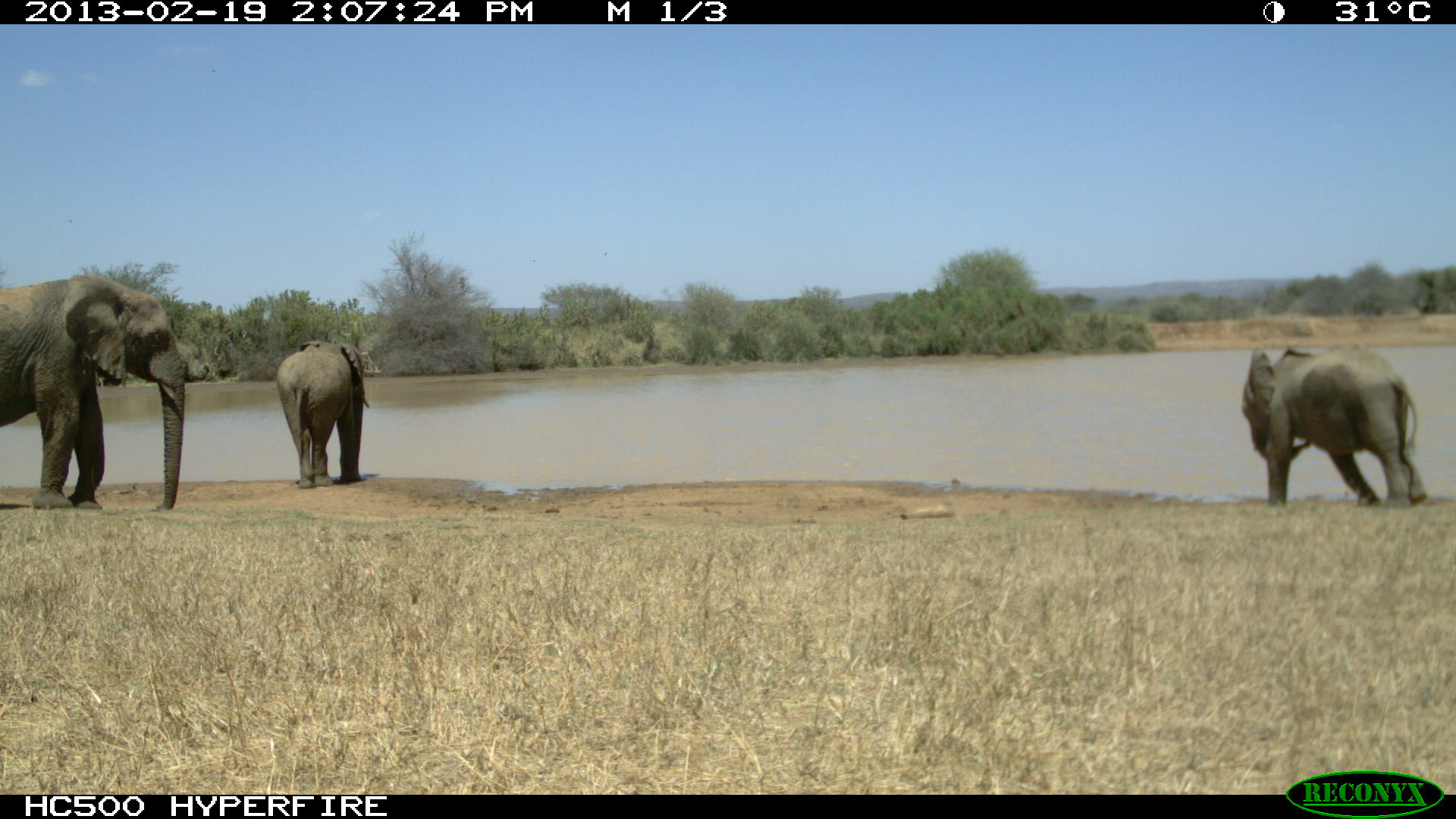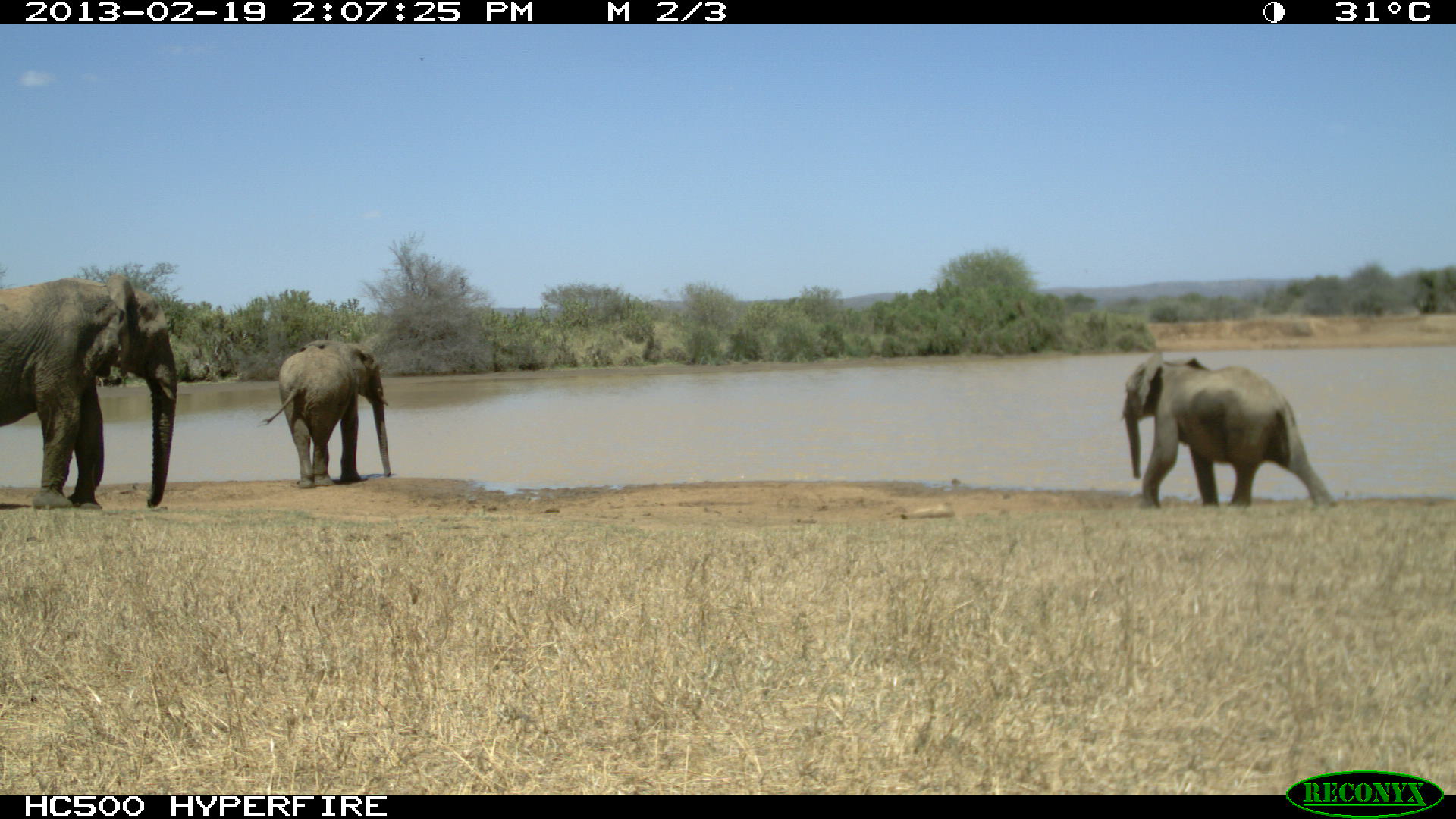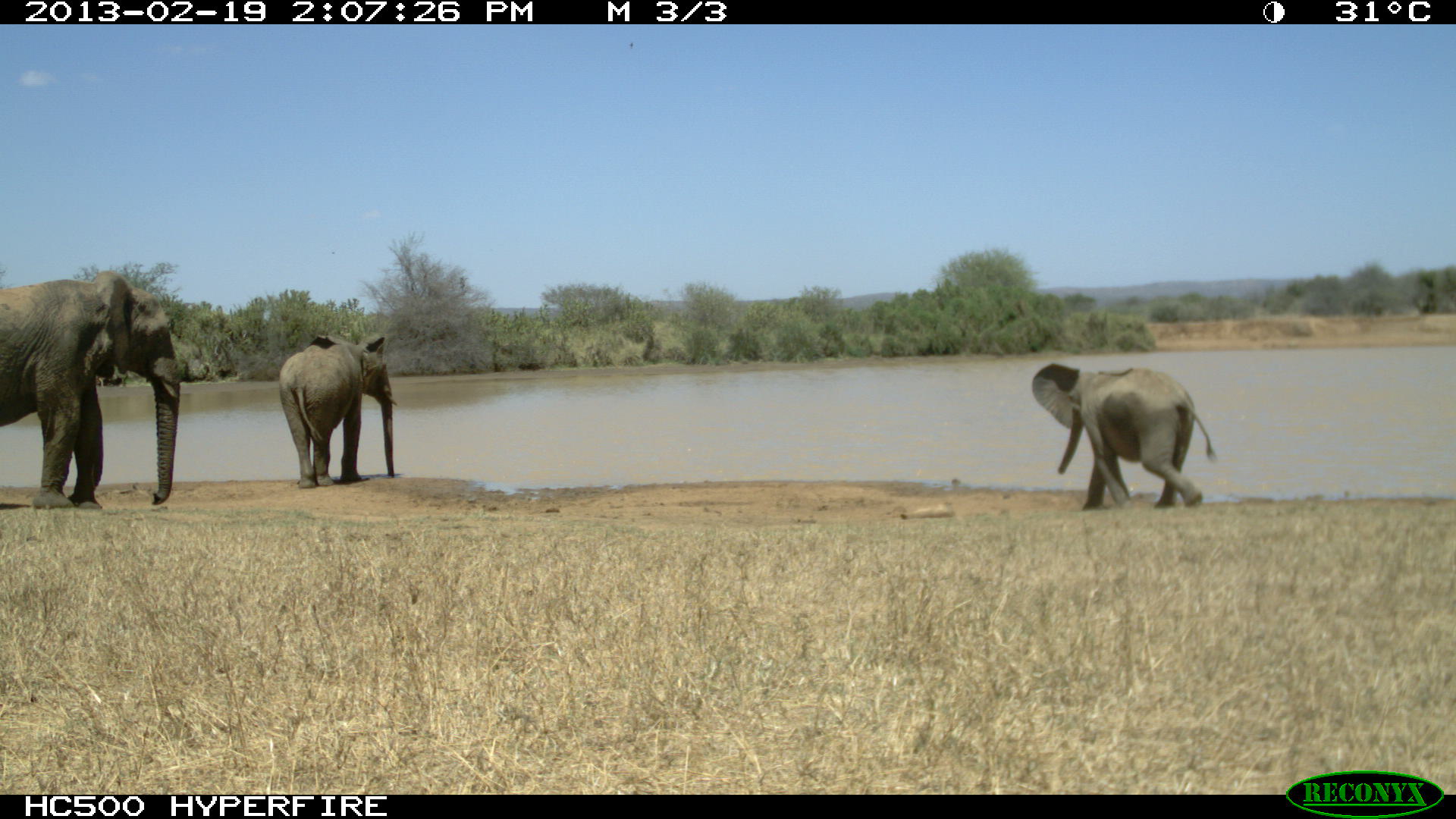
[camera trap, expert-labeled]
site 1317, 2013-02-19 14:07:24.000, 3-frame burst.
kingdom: Animalia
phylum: Chordata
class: Mammalia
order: Proboscidea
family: Elephantidae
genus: Loxodonta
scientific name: Loxodonta africana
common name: african bush elephant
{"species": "Loxodonta africana (african bush elephant)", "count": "3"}